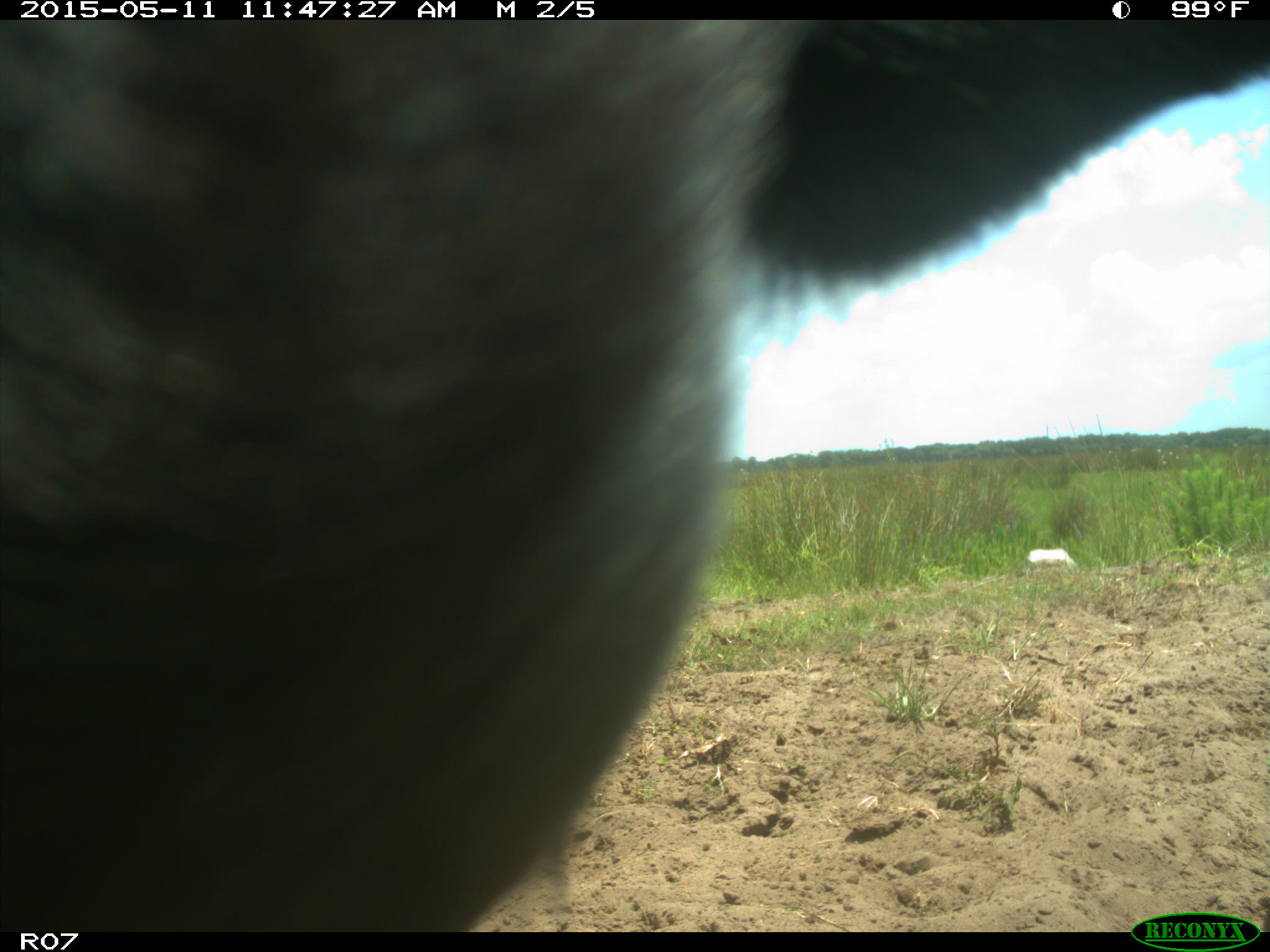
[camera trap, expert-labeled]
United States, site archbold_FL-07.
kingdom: Animalia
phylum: Chordata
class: Mammalia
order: Artiodactyla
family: Bovidae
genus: Bos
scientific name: Bos taurus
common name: domestic cow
Bos taurus (domestic cow).